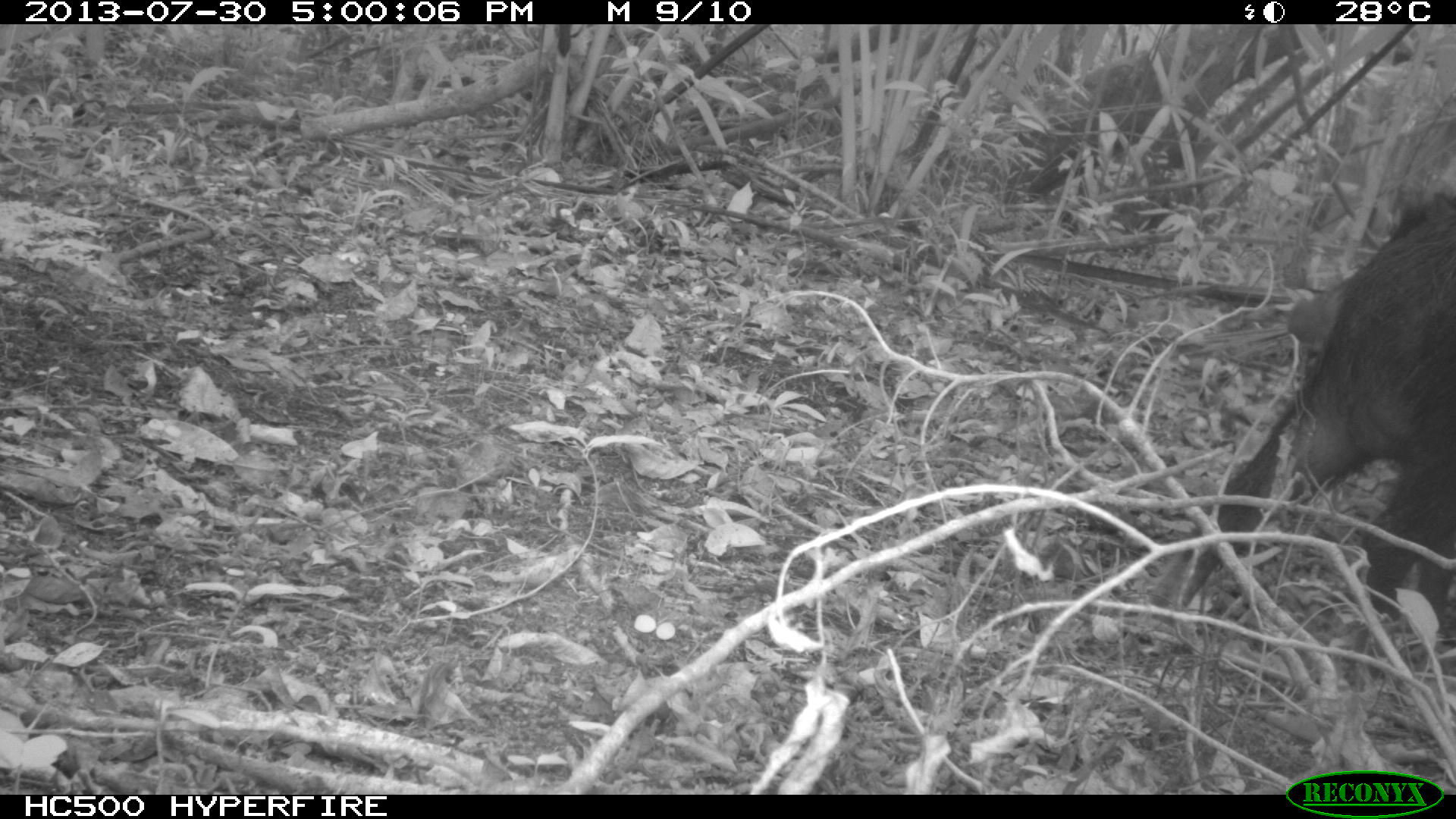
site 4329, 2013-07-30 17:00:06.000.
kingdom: Animalia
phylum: Chordata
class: Mammalia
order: Artiodactyla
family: Tayassuidae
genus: Tayassu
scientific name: Tayassu pecari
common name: white-lipped peccary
Tayassu pecari (white-lipped peccary), count 1.